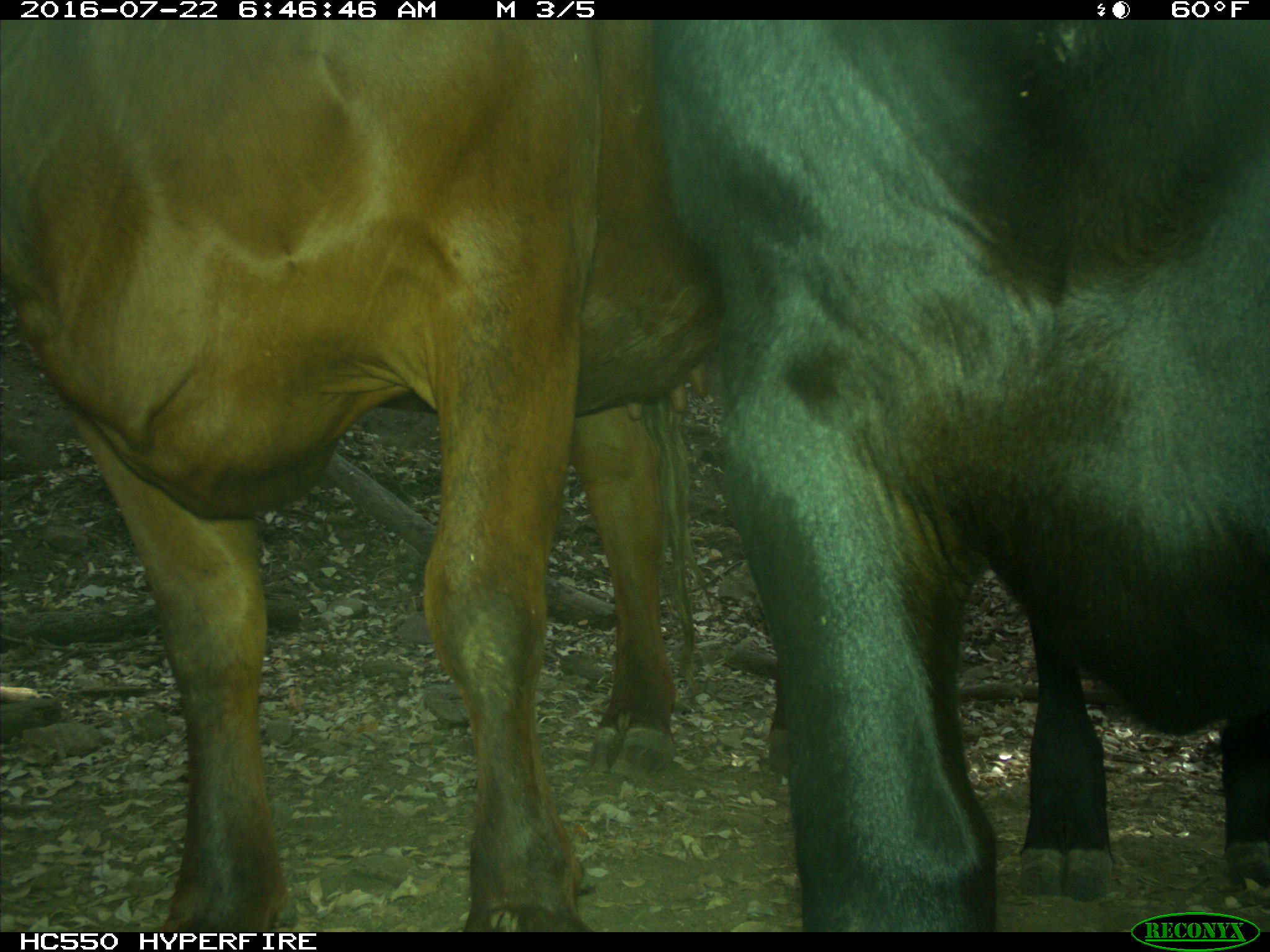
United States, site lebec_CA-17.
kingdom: Animalia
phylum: Chordata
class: Mammalia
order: Artiodactyla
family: Bovidae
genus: Bos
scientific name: Bos taurus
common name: domestic cow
Bos taurus (domestic cow).